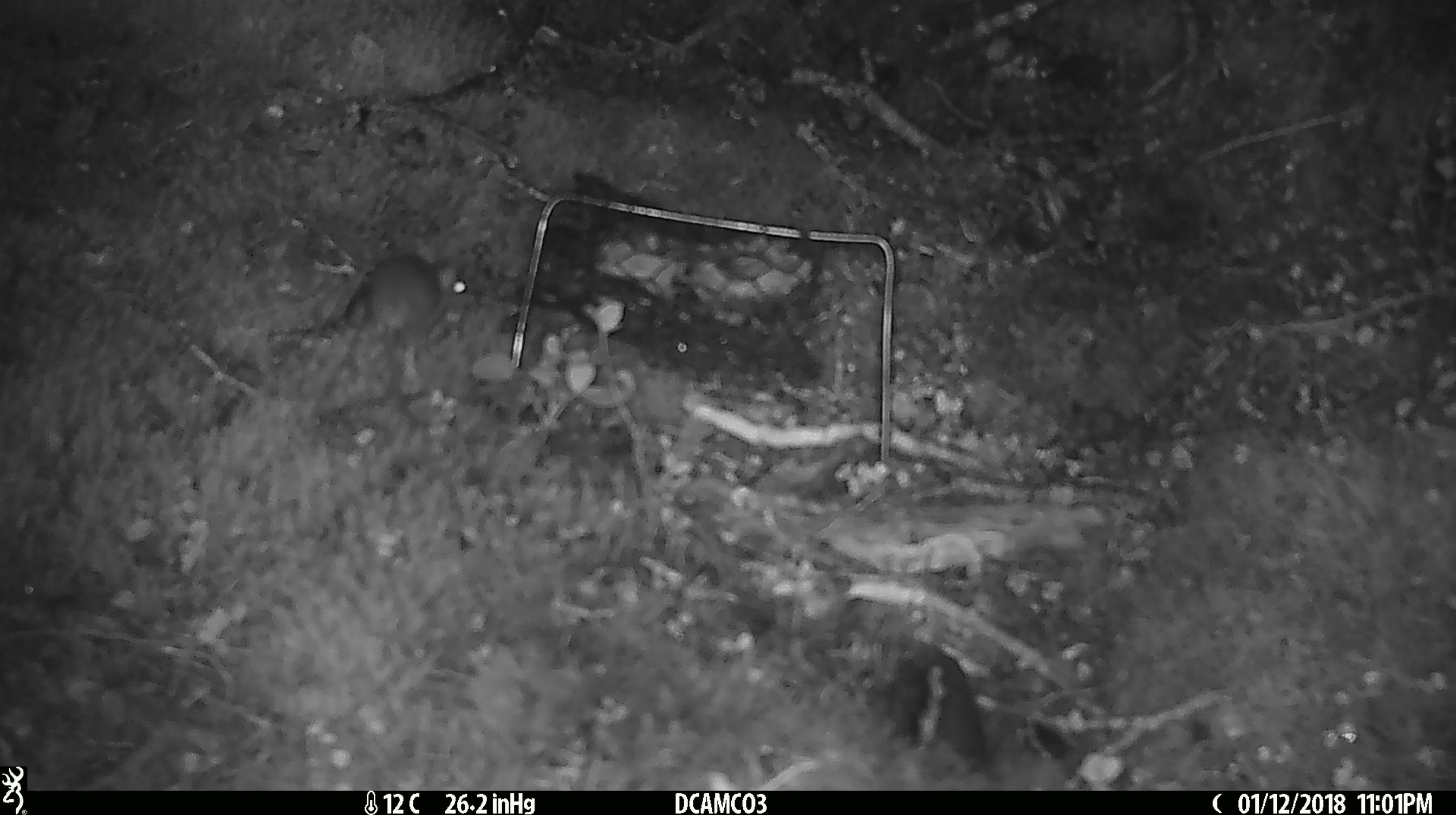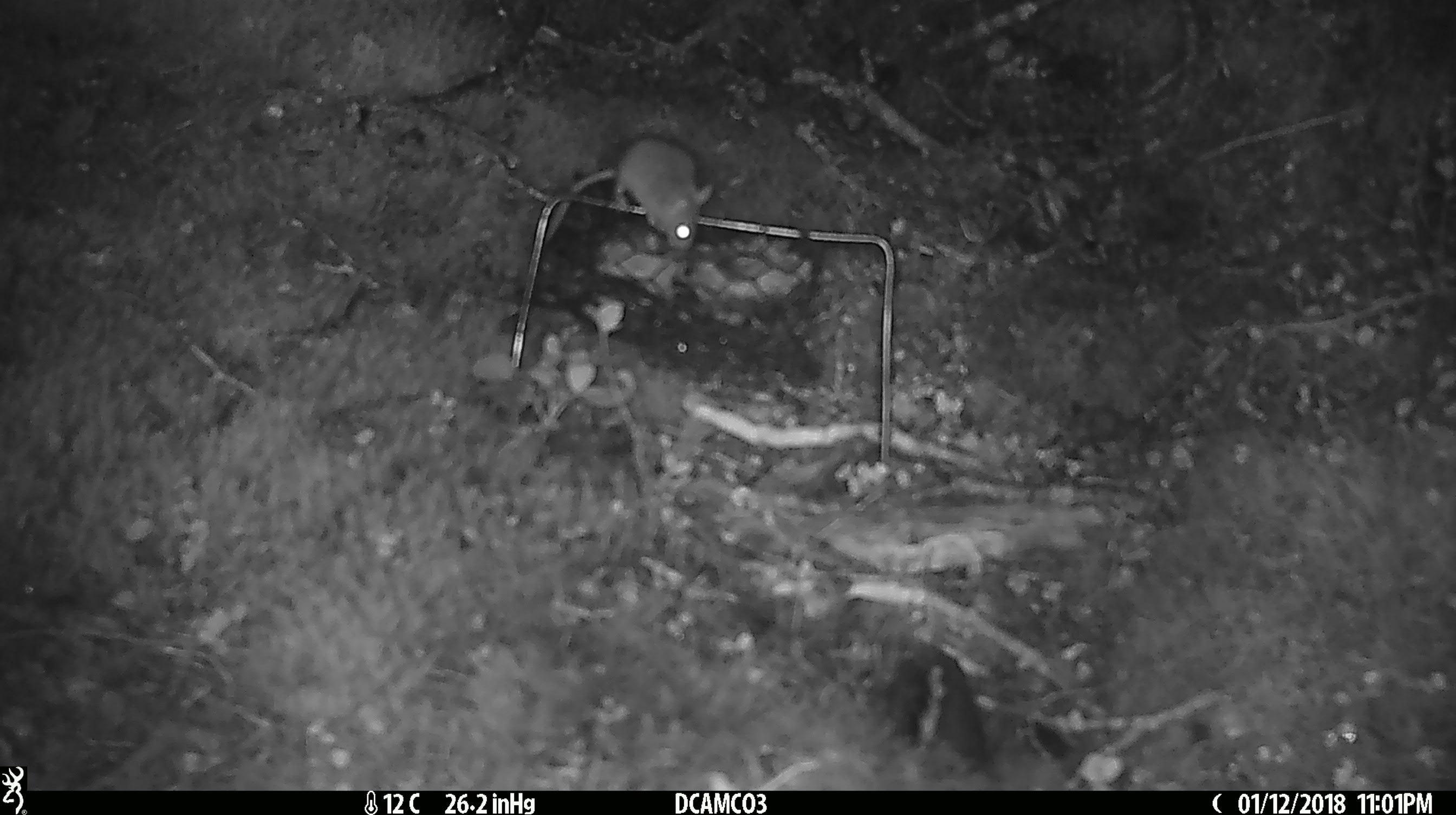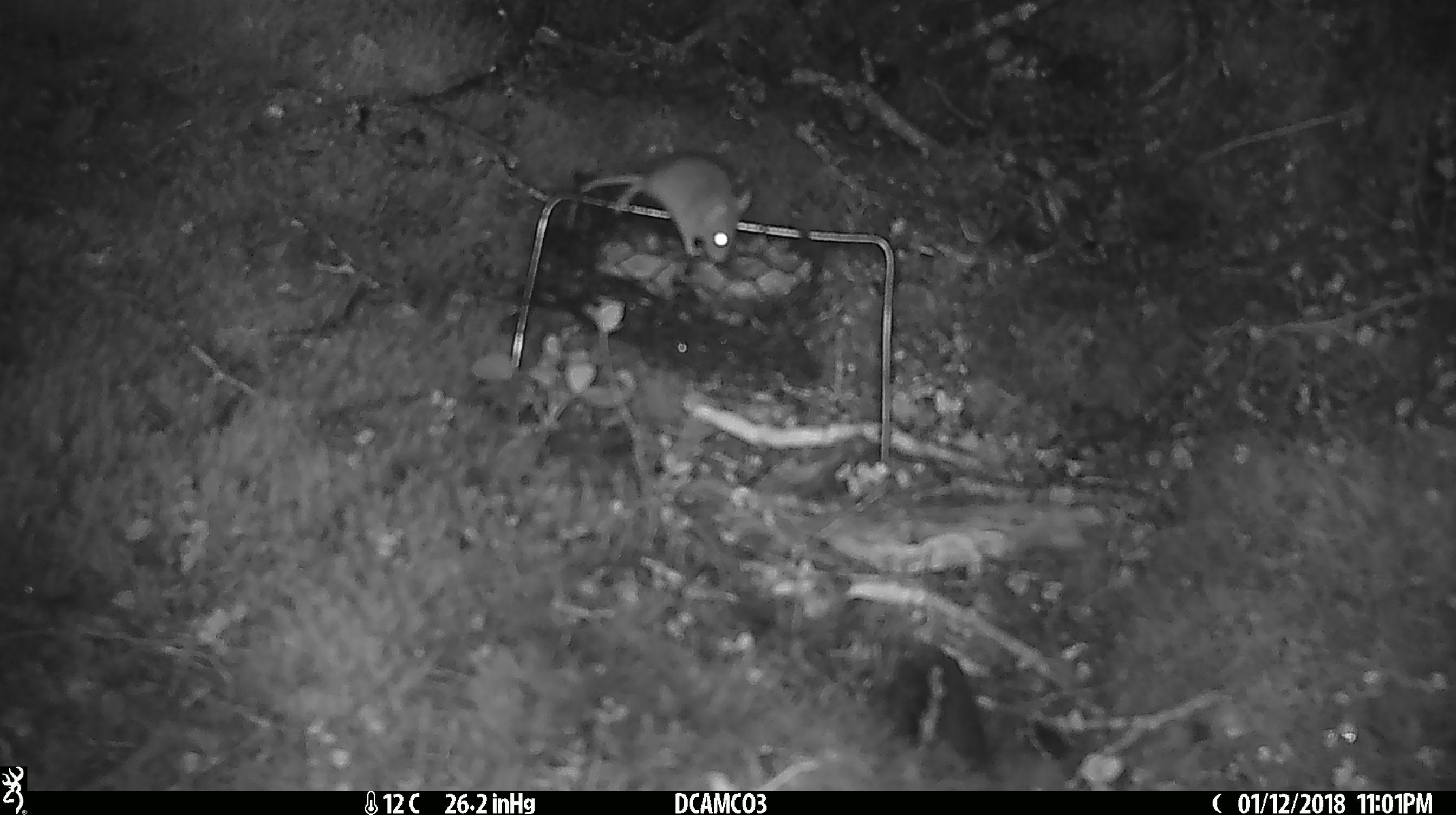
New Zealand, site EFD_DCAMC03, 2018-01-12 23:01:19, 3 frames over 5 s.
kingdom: Animalia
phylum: Chordata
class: Mammalia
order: Rodentia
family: Muridae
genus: Mus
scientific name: Mus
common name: mouse